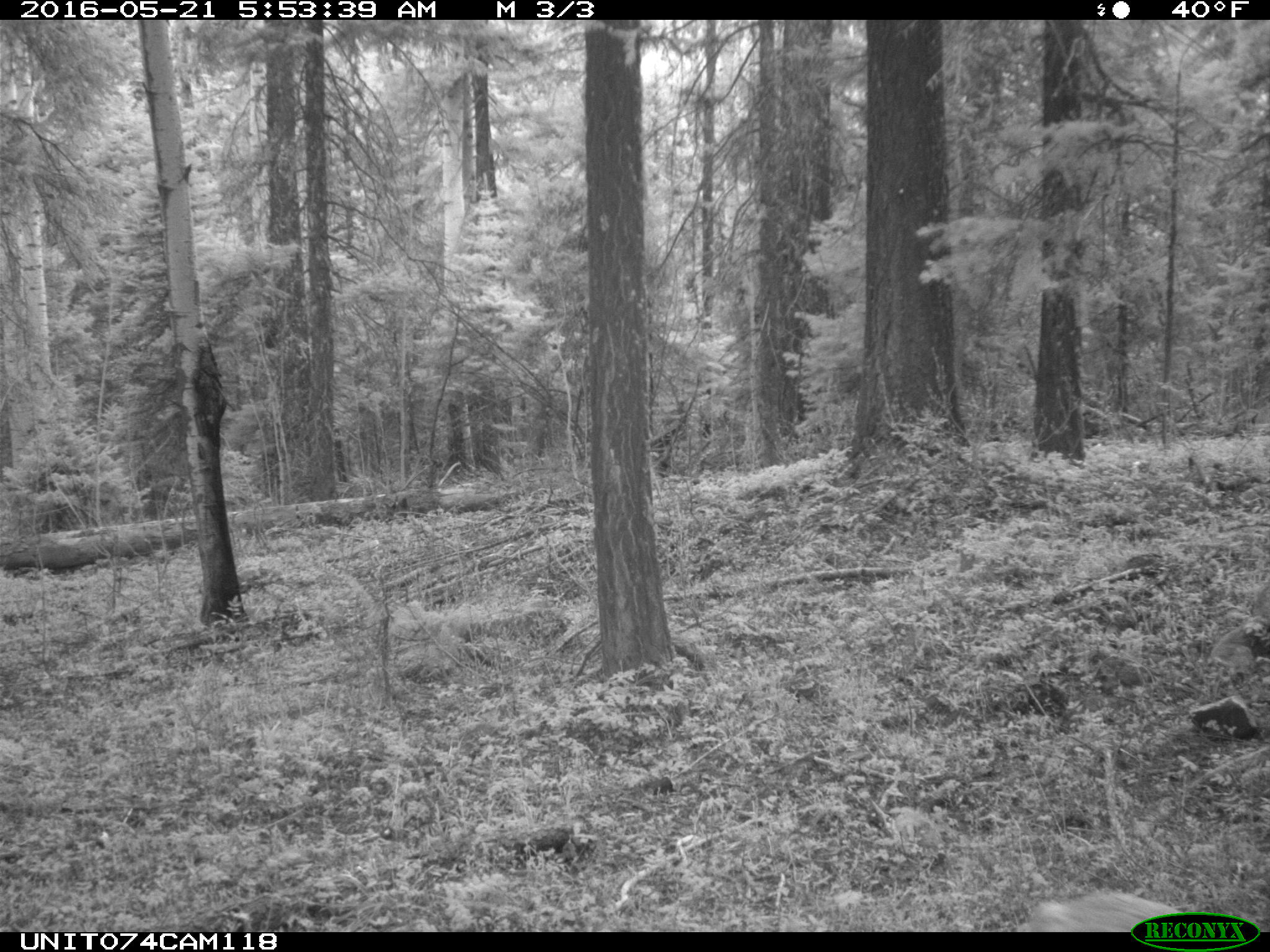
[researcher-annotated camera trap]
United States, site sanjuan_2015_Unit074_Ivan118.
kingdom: Animalia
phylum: Chordata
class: Mammalia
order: Artiodactyla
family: Cervidae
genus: Odocoileus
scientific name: Odocoileus hemionus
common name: mule deer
Odocoileus hemionus (mule deer).